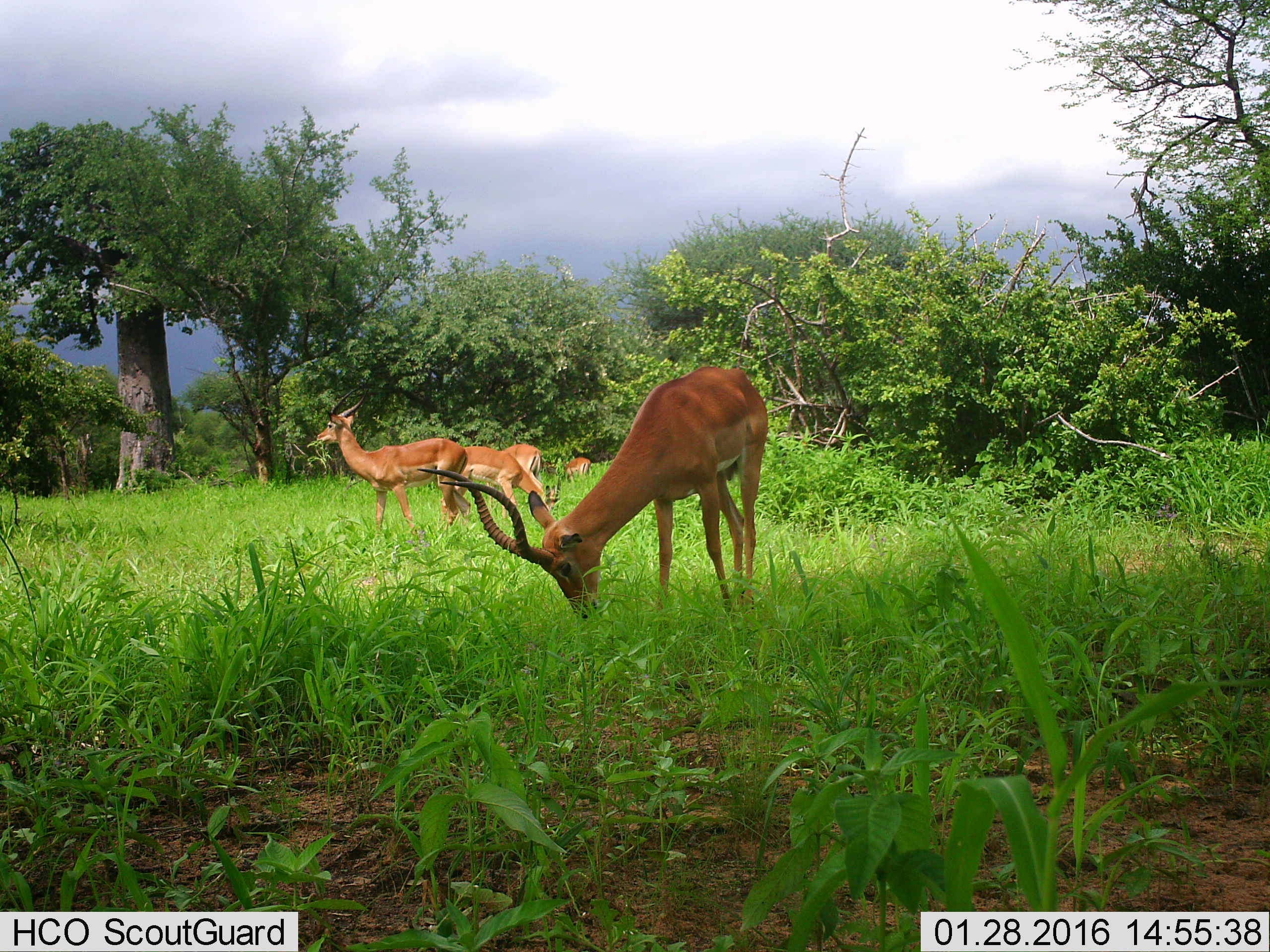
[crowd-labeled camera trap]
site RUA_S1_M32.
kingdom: Animalia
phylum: Chordata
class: Mammalia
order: Artiodactyla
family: Bovidae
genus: Aepyceros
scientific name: Aepyceros melampus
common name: impala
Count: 5.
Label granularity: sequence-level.